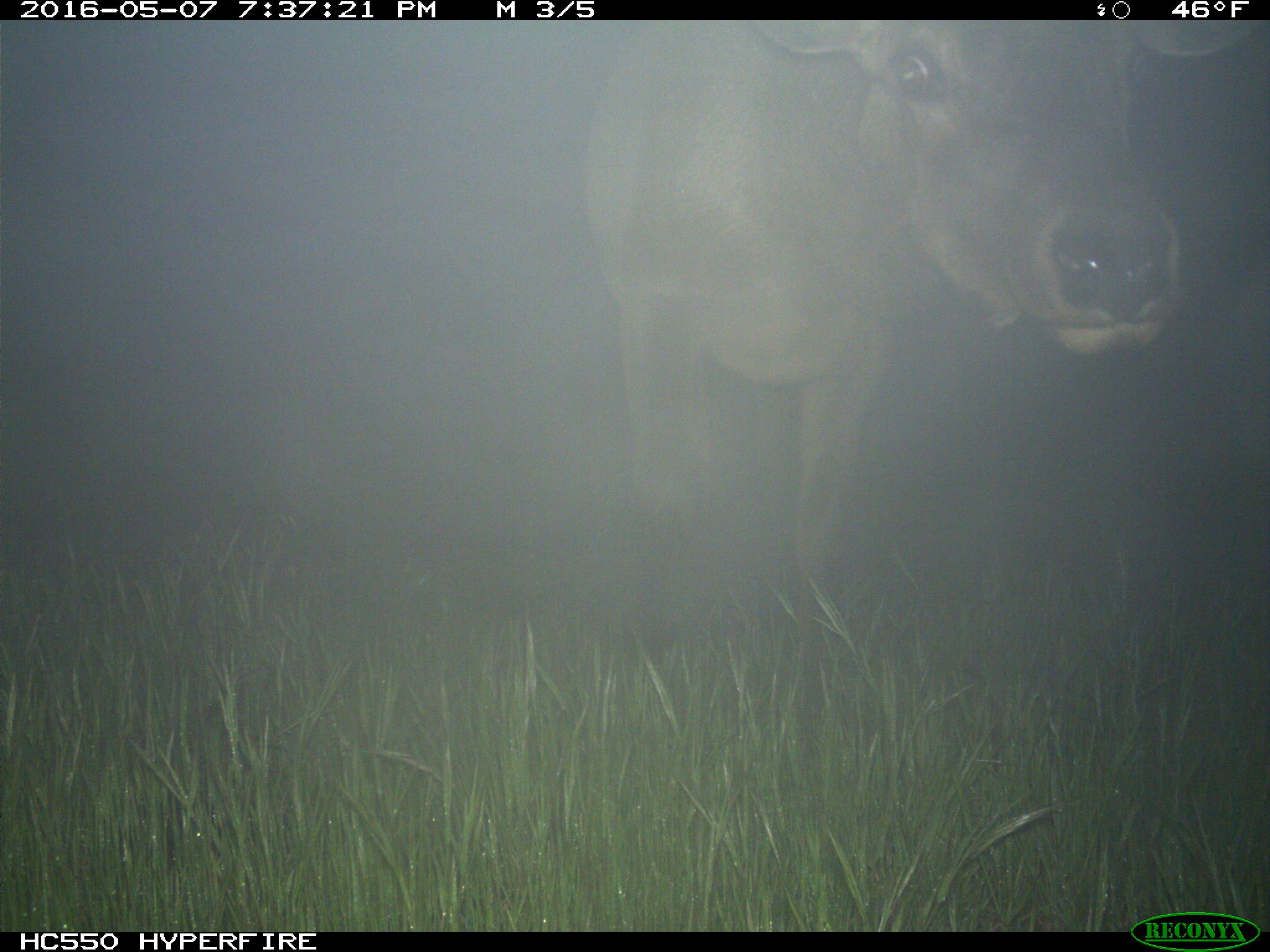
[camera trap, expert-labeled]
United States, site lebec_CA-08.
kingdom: Animalia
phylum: Chordata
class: Mammalia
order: Artiodactyla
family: Cervidae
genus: Cervus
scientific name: Cervus canadensis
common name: elk